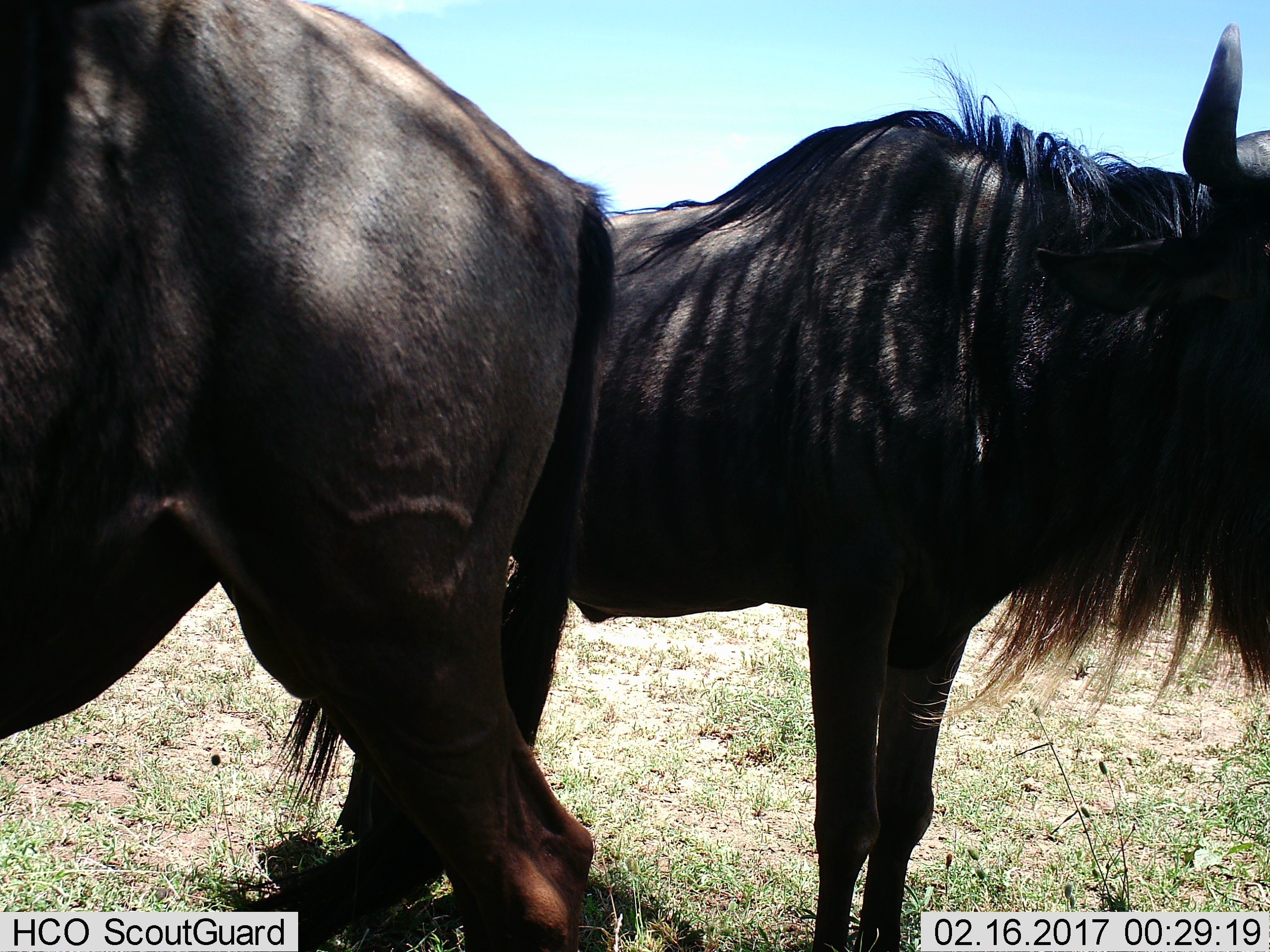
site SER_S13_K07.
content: unidentified animal